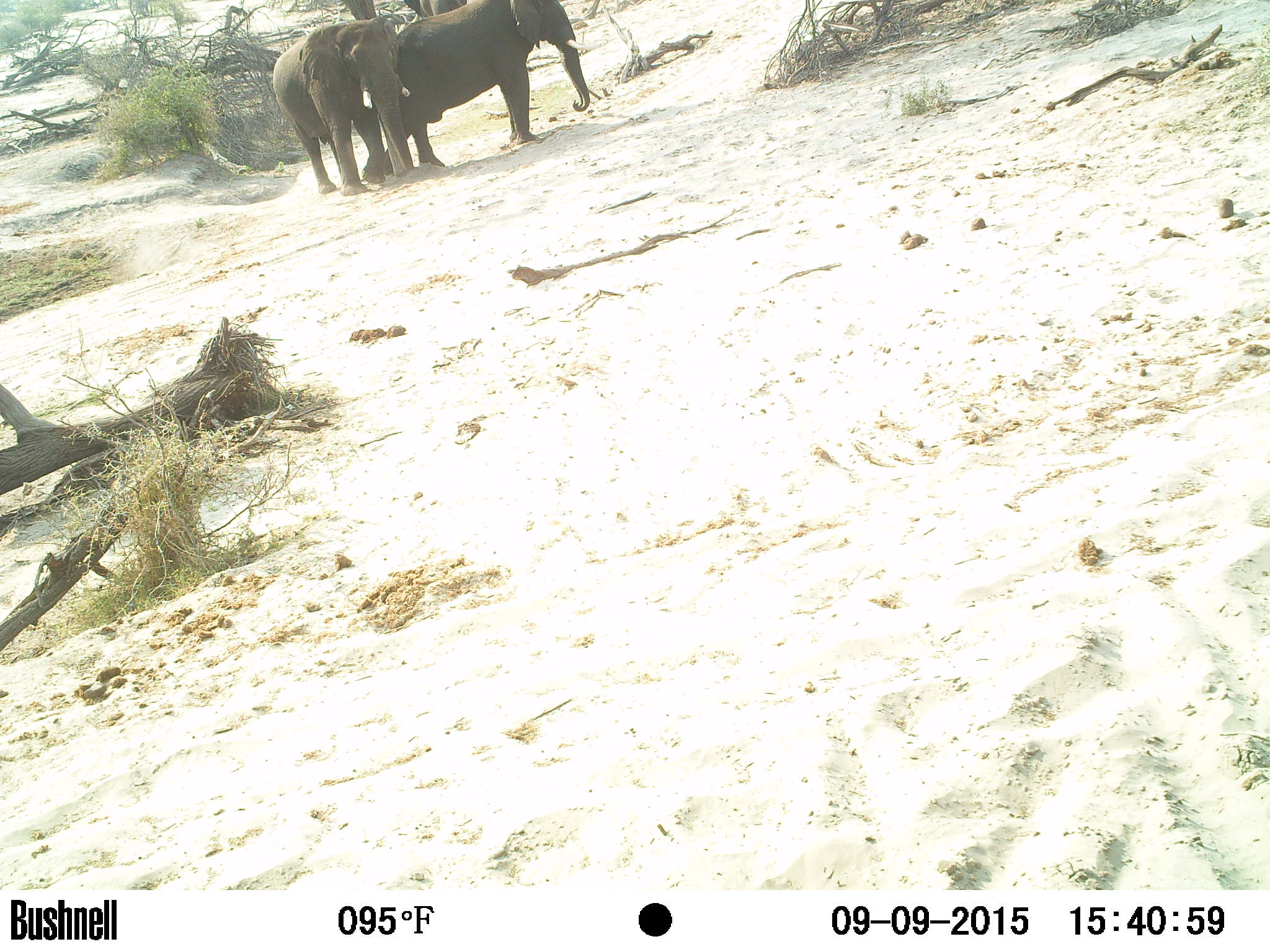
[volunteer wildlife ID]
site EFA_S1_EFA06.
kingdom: Animalia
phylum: Chordata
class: Mammalia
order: Proboscidea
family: Elephantidae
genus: Loxodonta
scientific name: Loxodonta africana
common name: african bush elephant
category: elephant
Elephant (african bush elephant) (Loxodonta africana), count 3. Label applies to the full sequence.